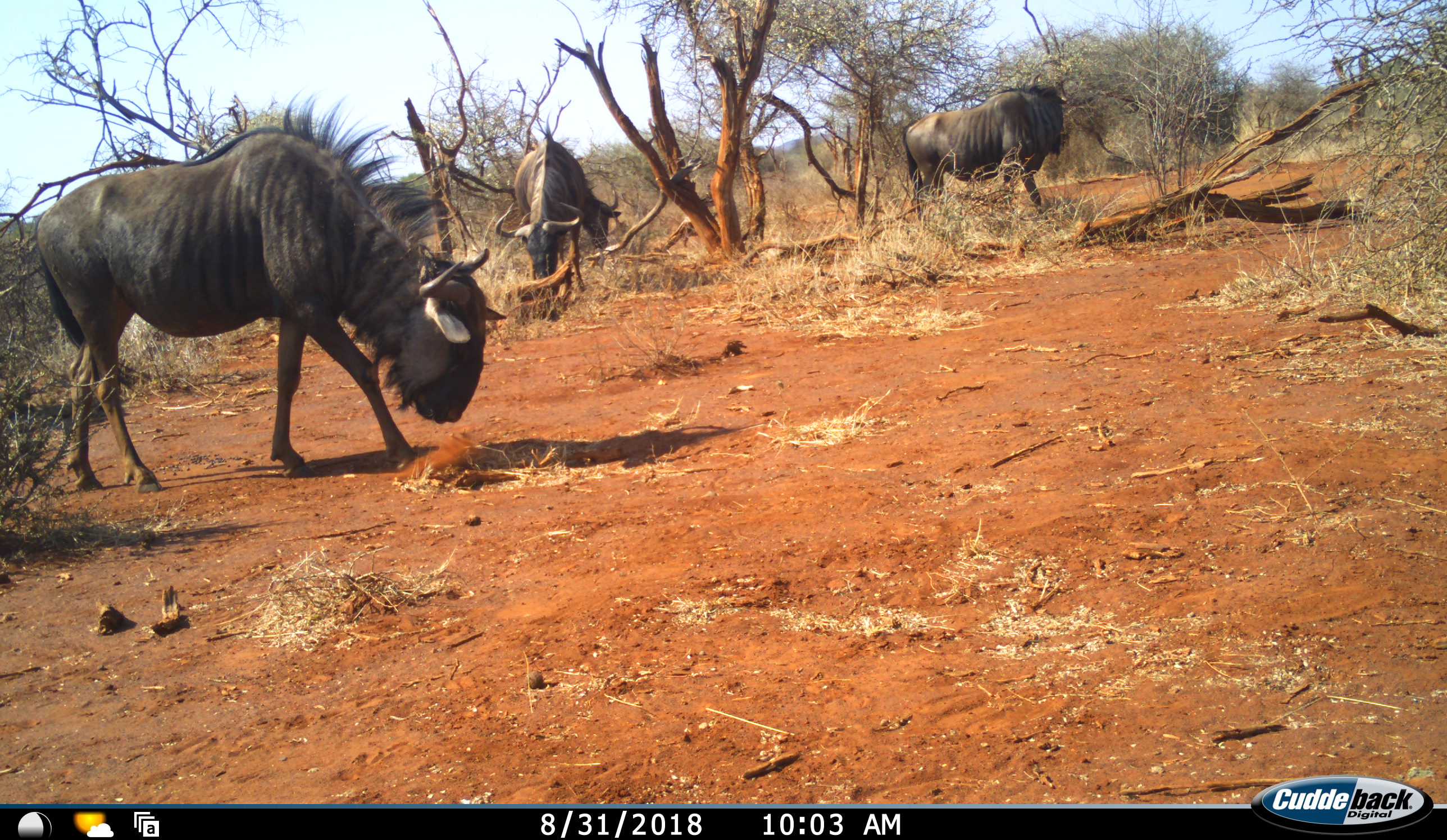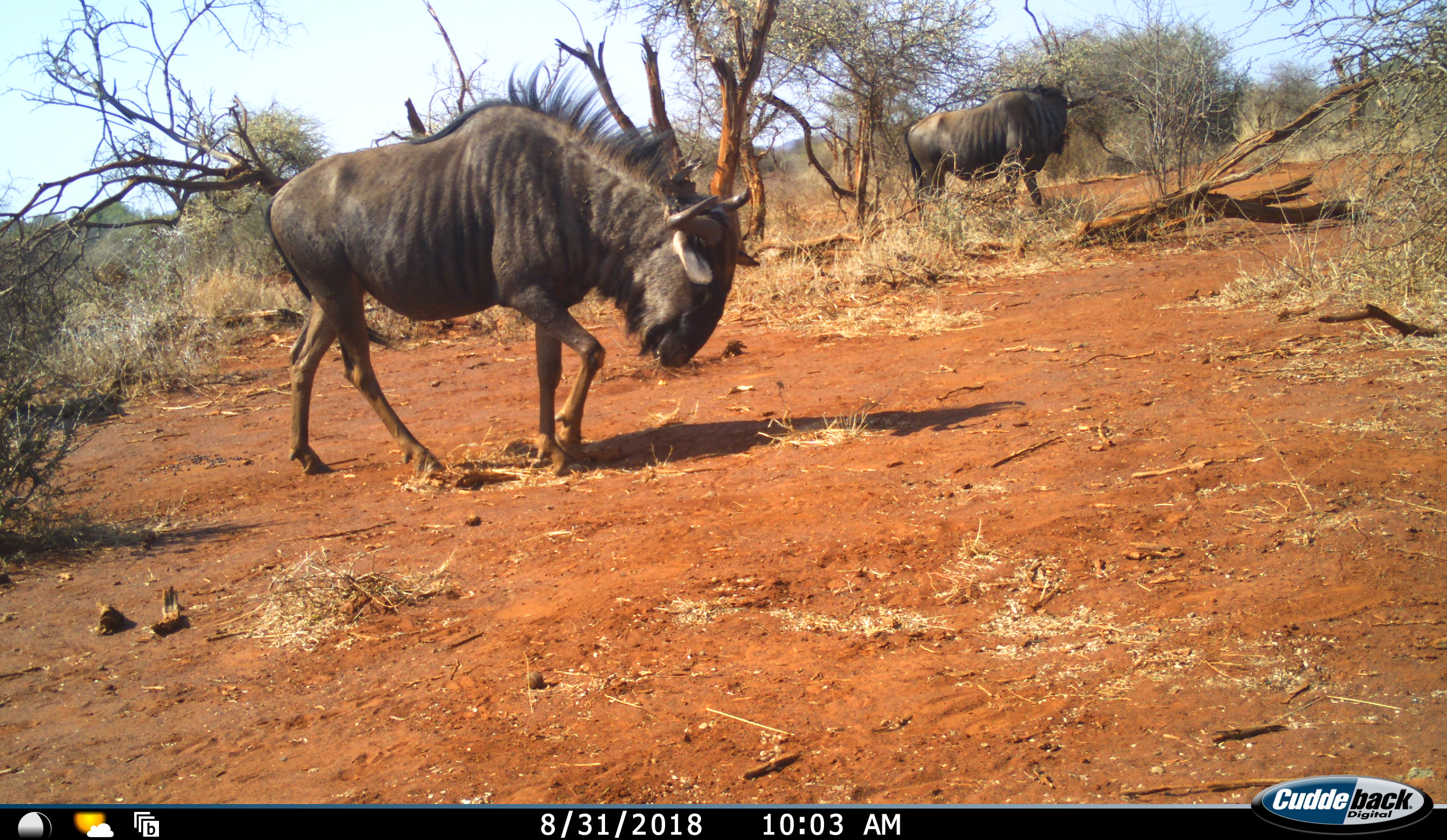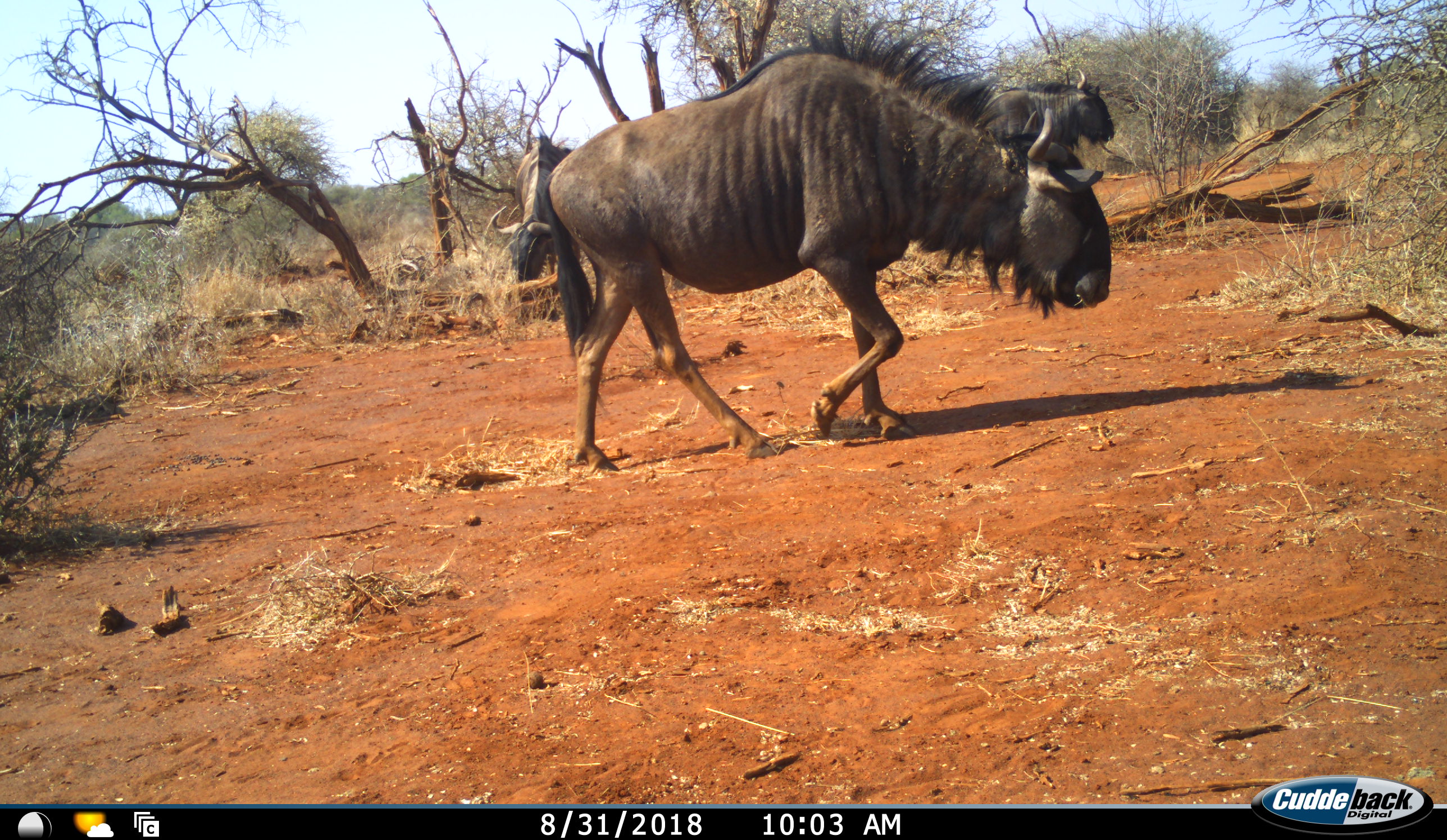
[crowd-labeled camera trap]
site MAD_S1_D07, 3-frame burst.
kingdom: Animalia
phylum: Chordata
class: Mammalia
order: Artiodactyla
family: Bovidae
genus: Connochaetes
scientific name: Connochaetes taurinus taurinus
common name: blue wildebeest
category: wildebeestblue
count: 4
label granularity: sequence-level